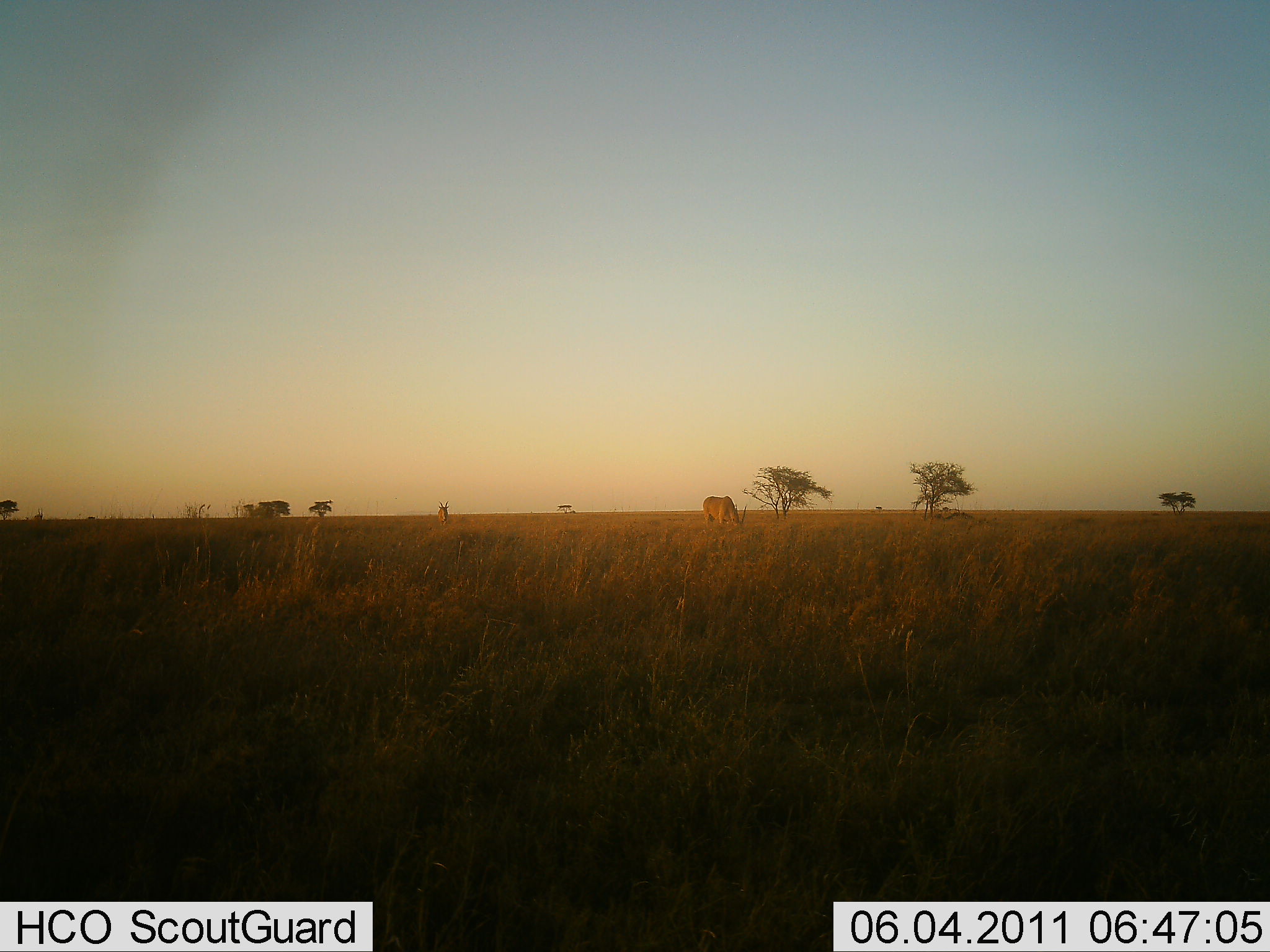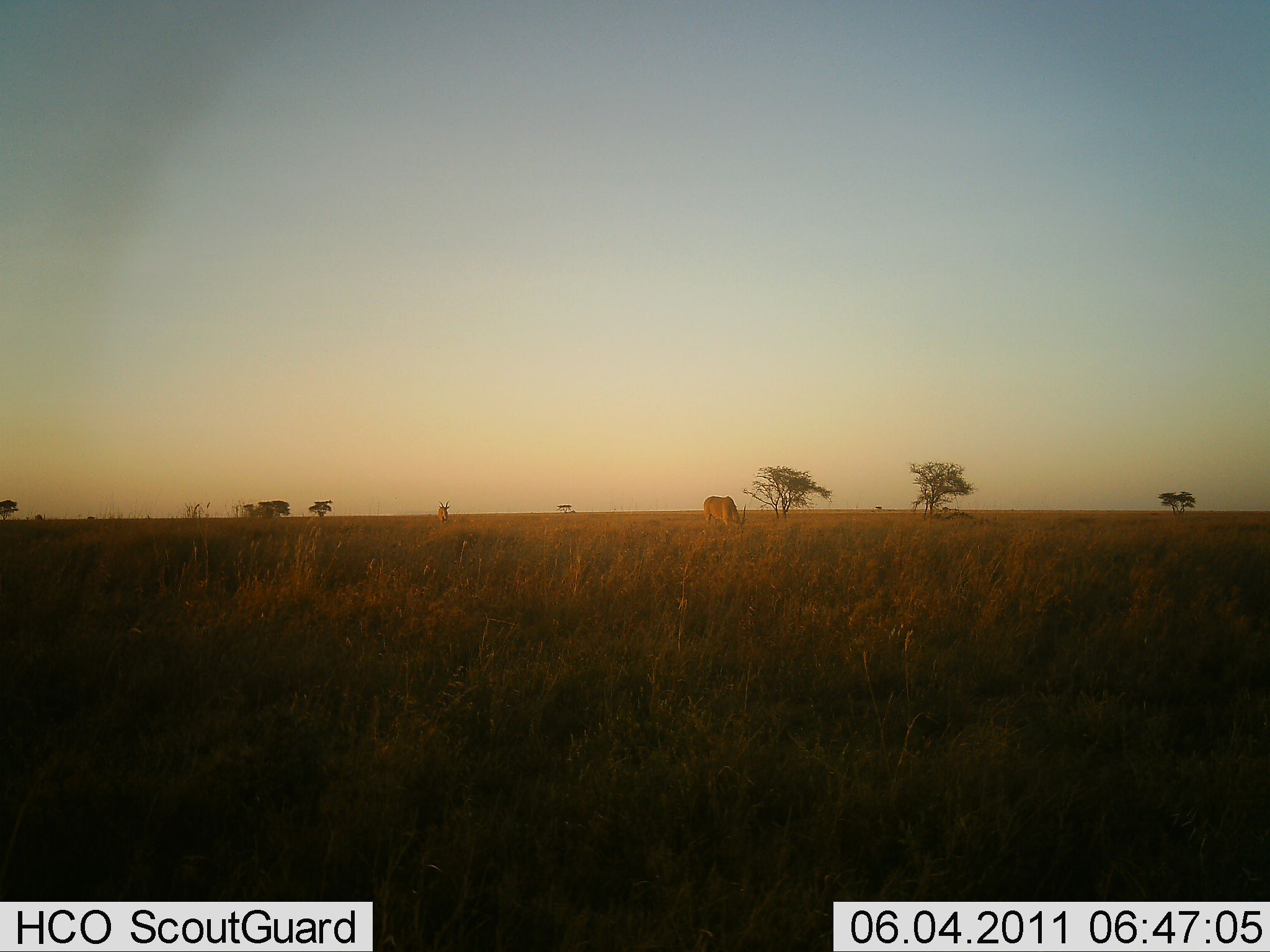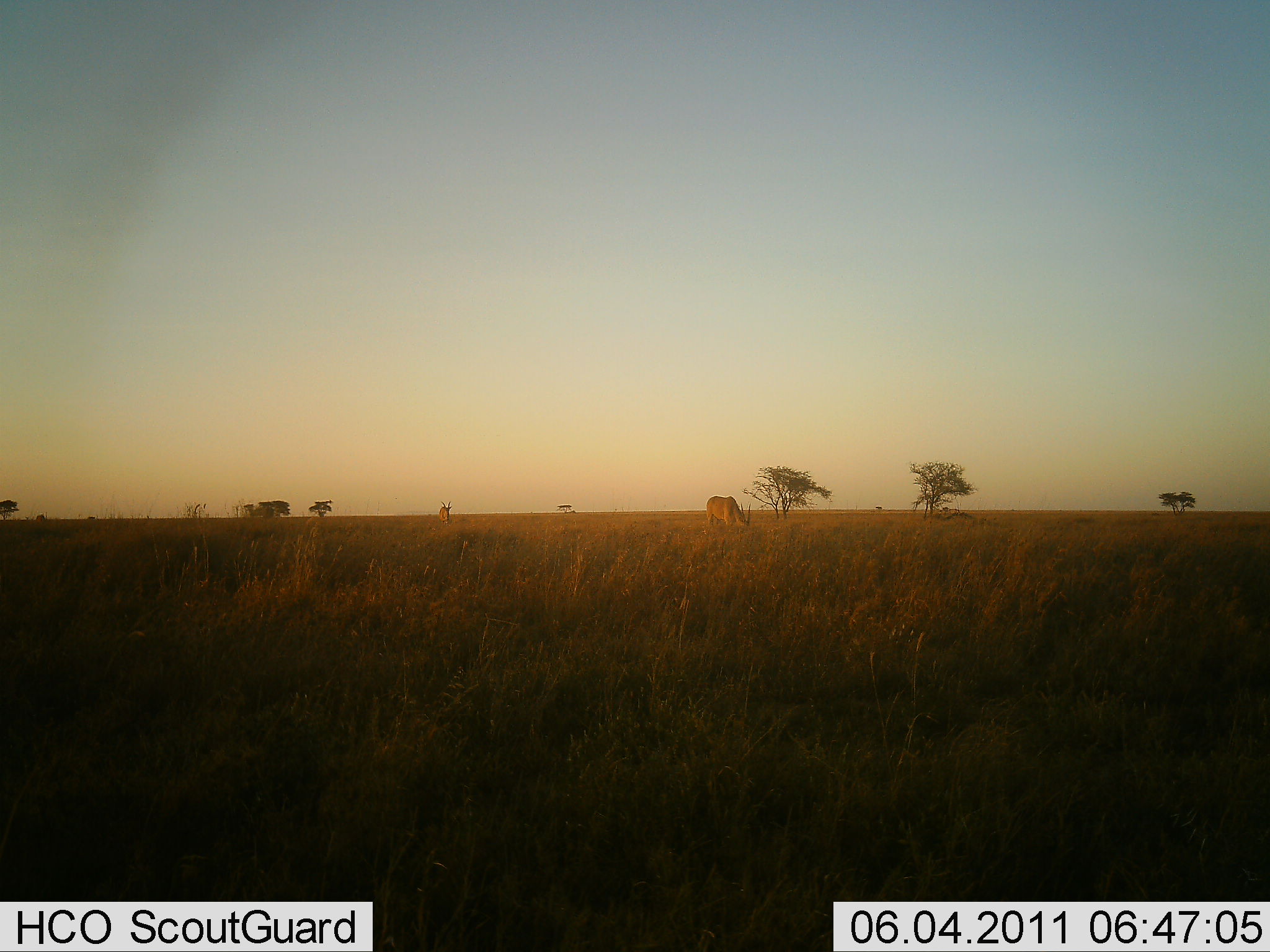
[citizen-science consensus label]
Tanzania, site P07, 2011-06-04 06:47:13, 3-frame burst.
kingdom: Animalia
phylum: Chordata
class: Mammalia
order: Artiodactyla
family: Bovidae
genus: Tragelaphus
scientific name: Tragelaphus oryx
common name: eland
Eland (Tragelaphus oryx), count 1. Behavior (volunteer vote fractions): standing 29%, resting 0%, moving 14%, interacting 0%. Young present (vote fraction): 0%. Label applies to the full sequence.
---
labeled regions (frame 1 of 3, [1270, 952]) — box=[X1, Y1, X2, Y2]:
animal: box=[701, 495, 748, 530]; box=[437, 500, 451, 527]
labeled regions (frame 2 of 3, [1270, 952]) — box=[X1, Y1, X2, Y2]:
animal: box=[703, 495, 747, 532]; box=[437, 501, 450, 524]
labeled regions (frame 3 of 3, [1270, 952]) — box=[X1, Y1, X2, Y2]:
animal: box=[706, 494, 751, 534]; box=[438, 500, 451, 525]